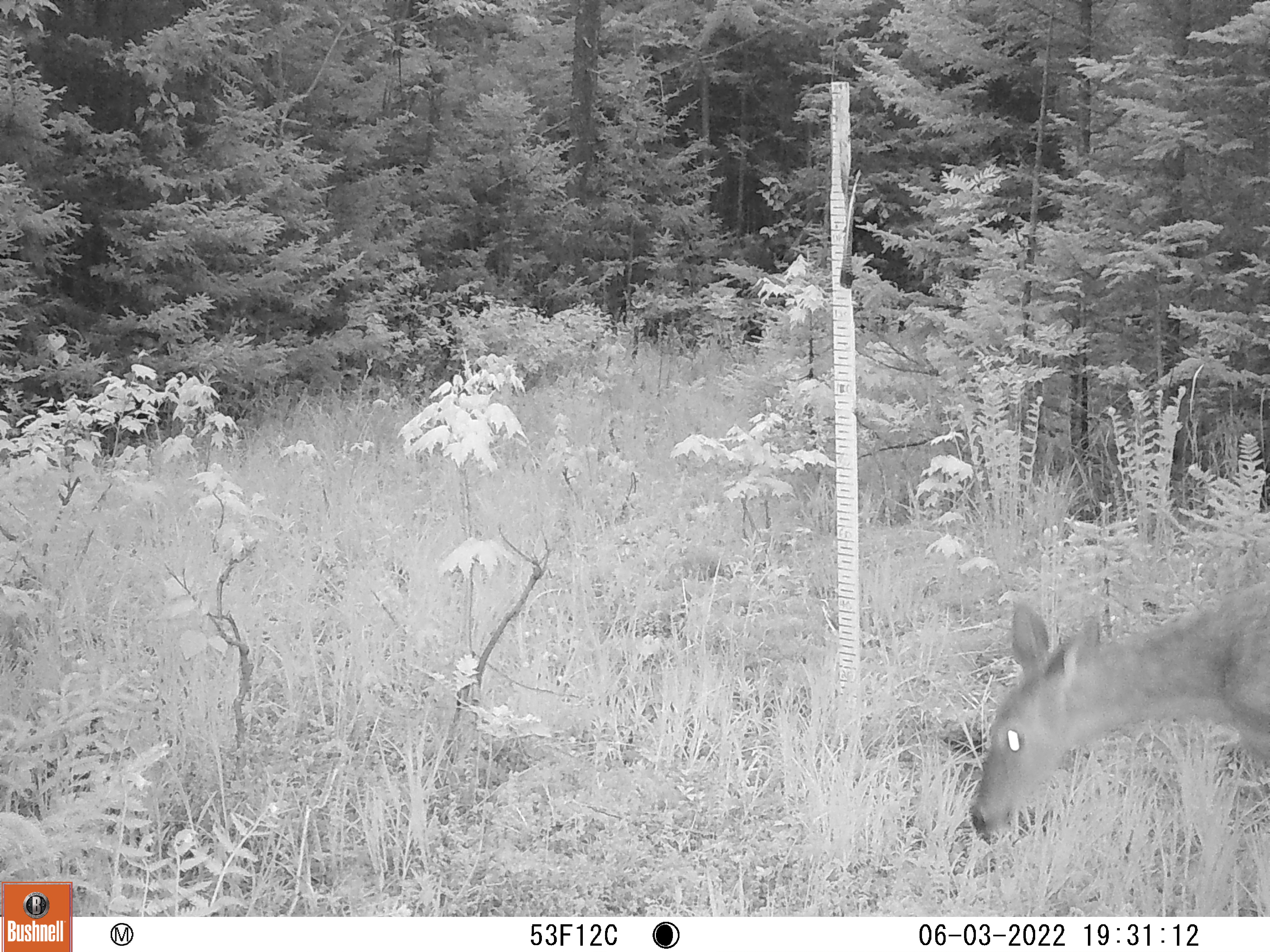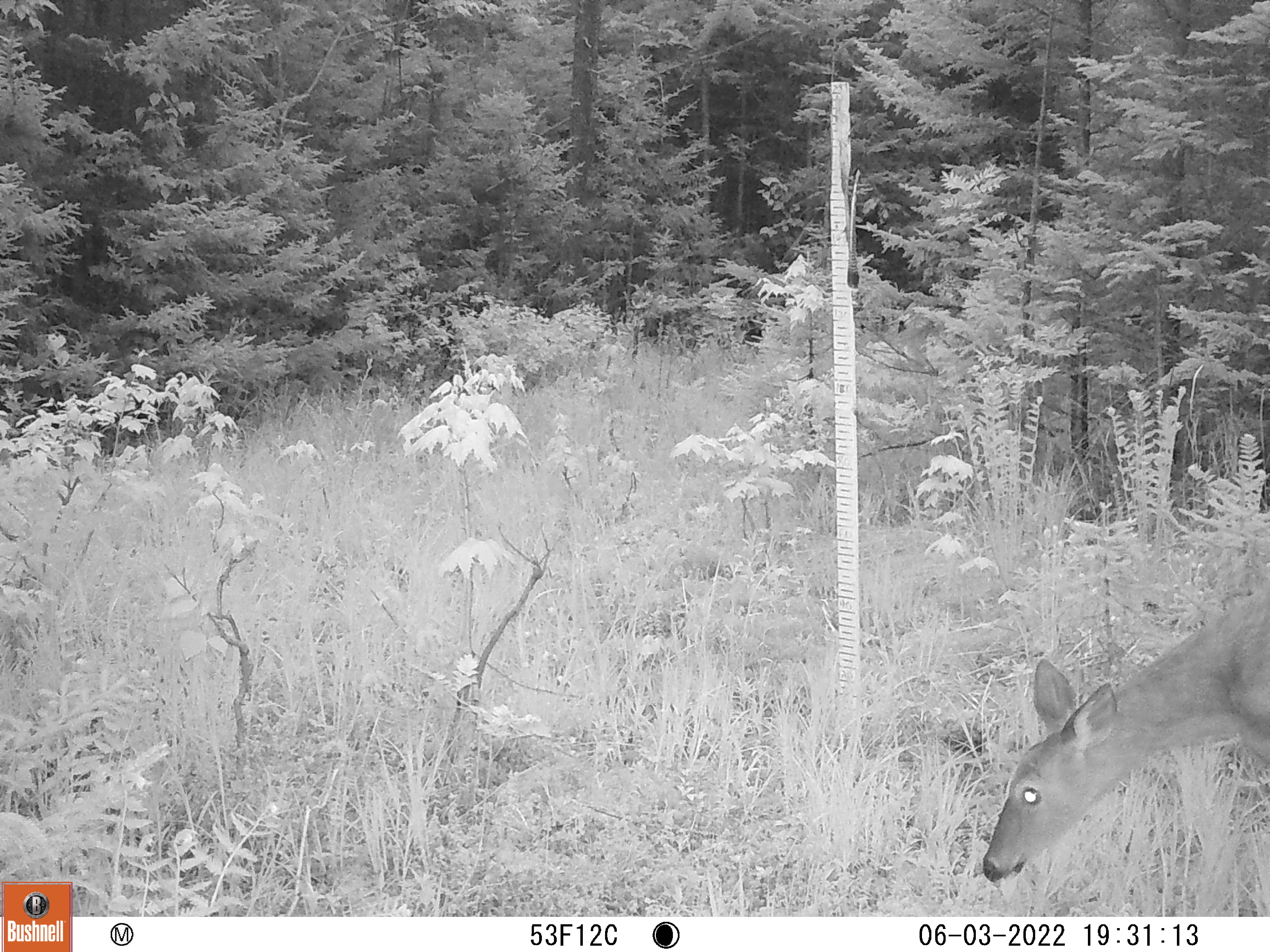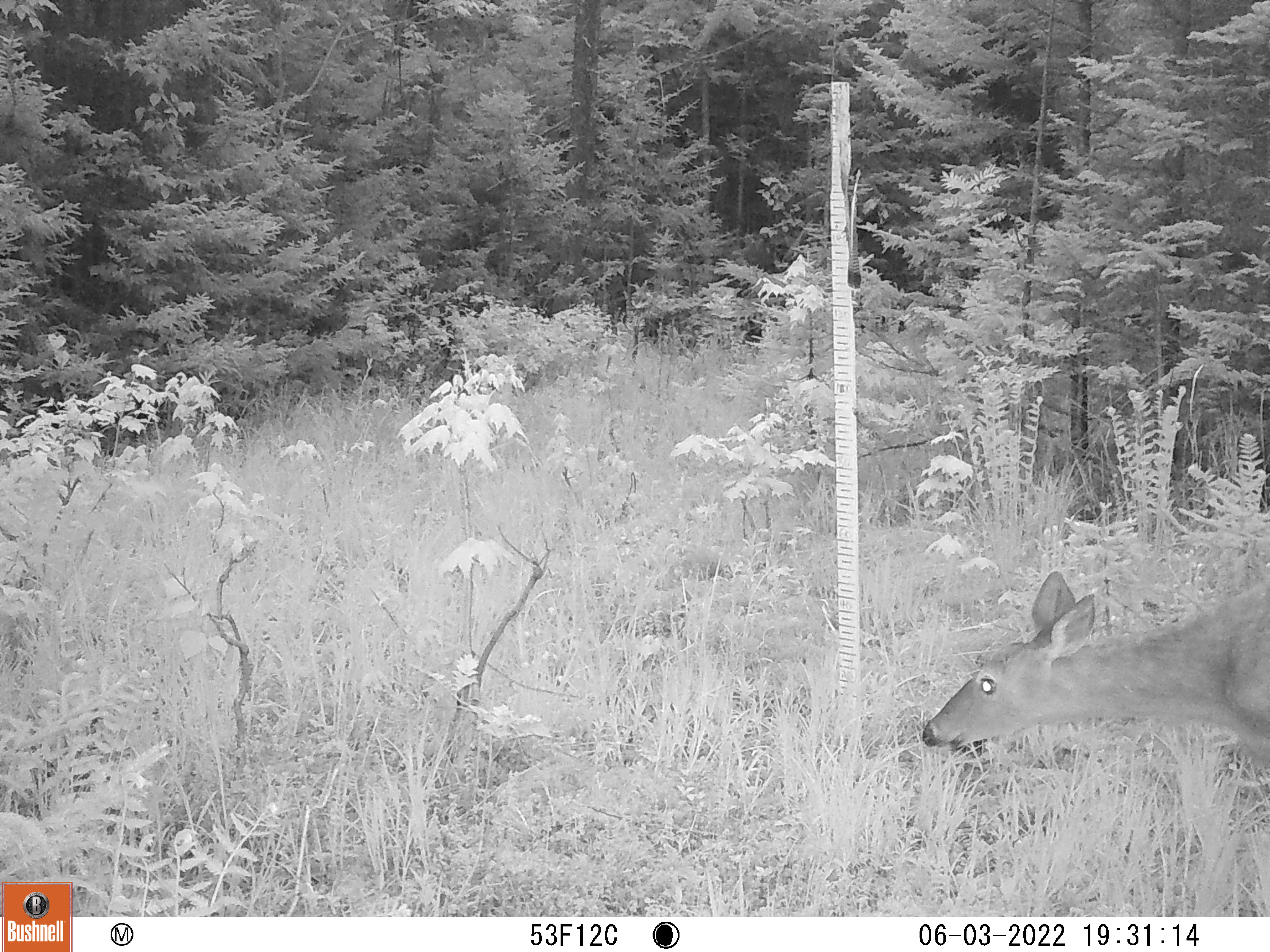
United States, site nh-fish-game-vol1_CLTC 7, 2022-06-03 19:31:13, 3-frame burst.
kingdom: Animalia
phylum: Chordata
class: Mammalia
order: Artiodactyla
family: Cervidae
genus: Odocoileus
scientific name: Odocoileus virginianus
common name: white-tailed deer